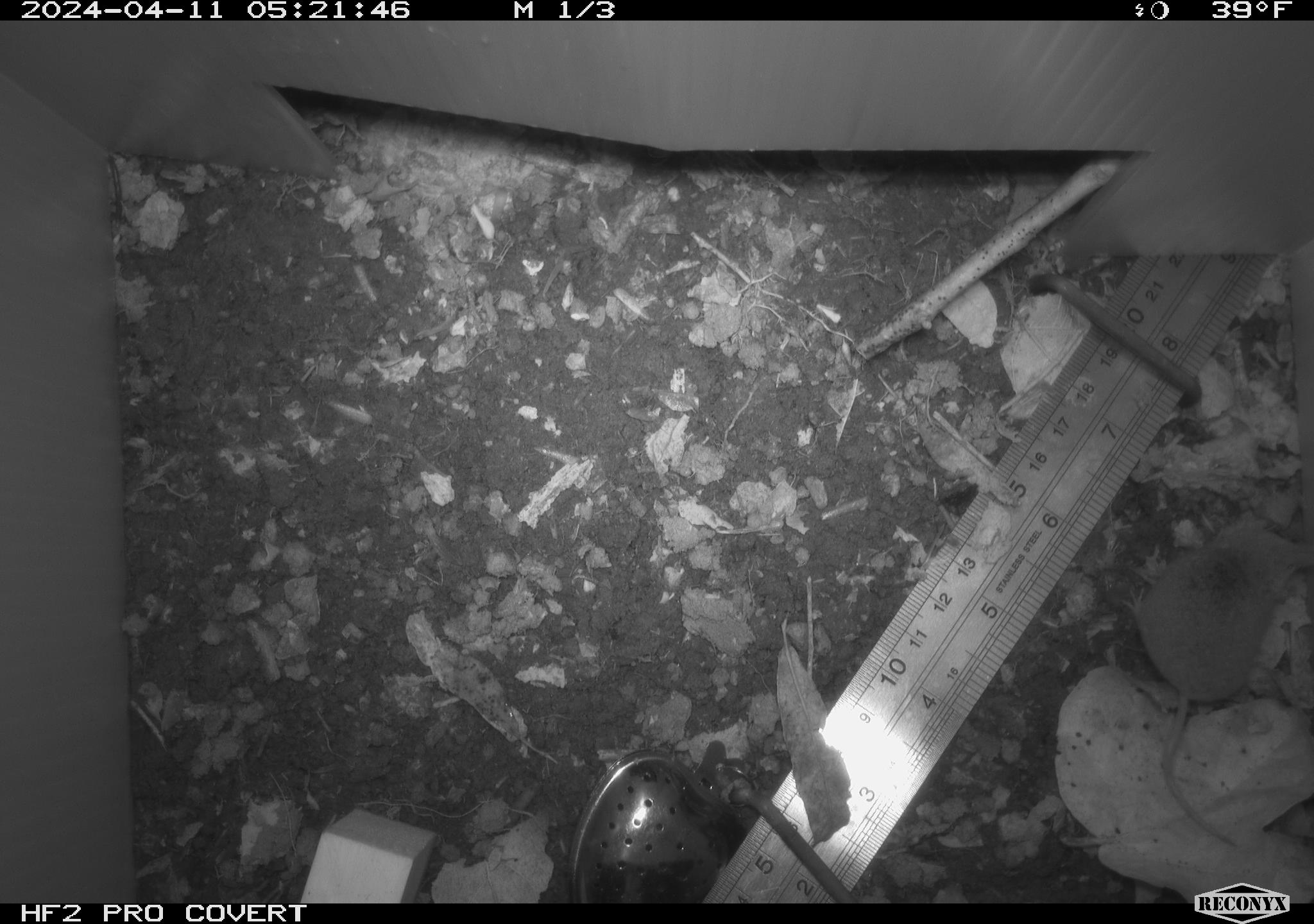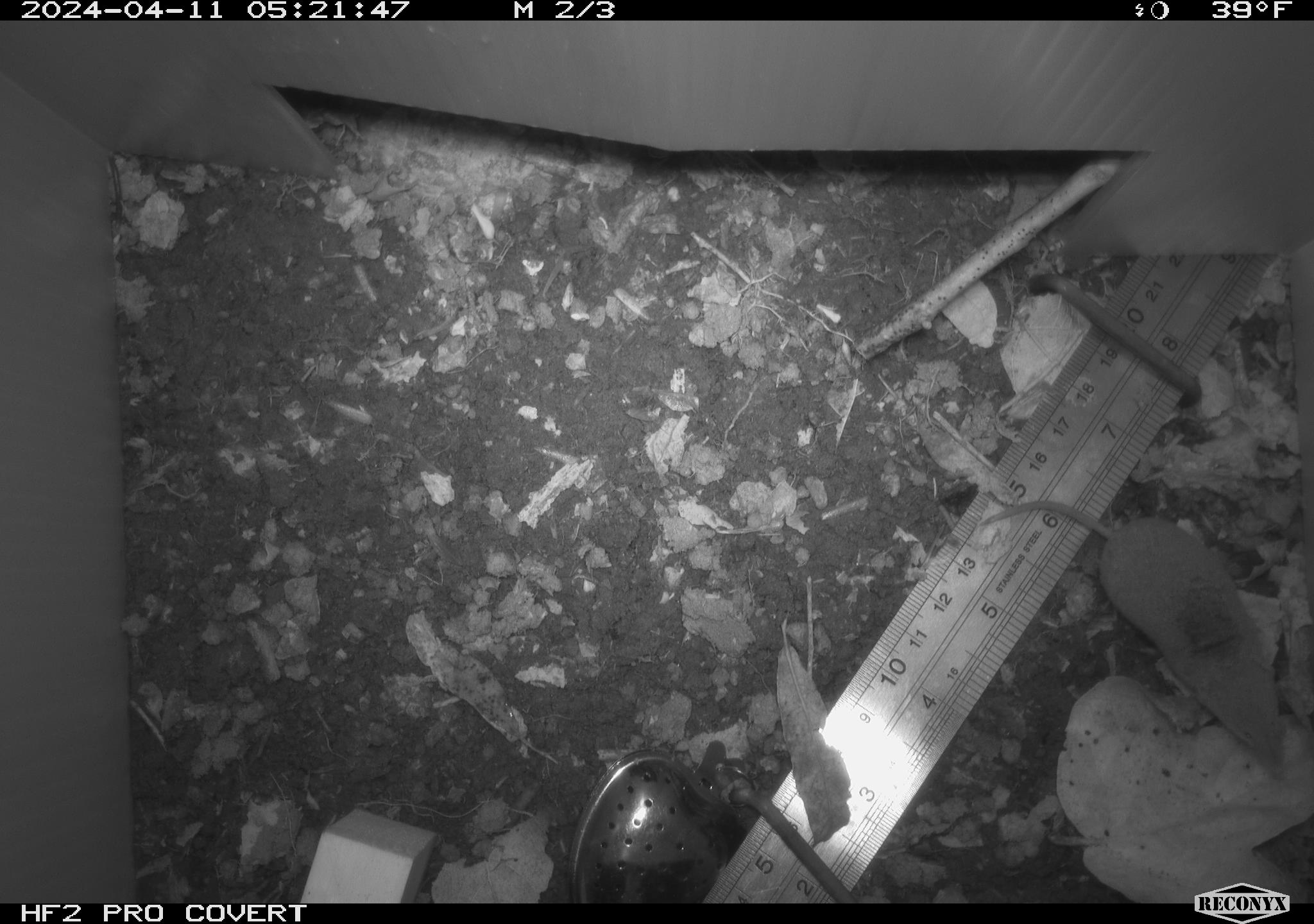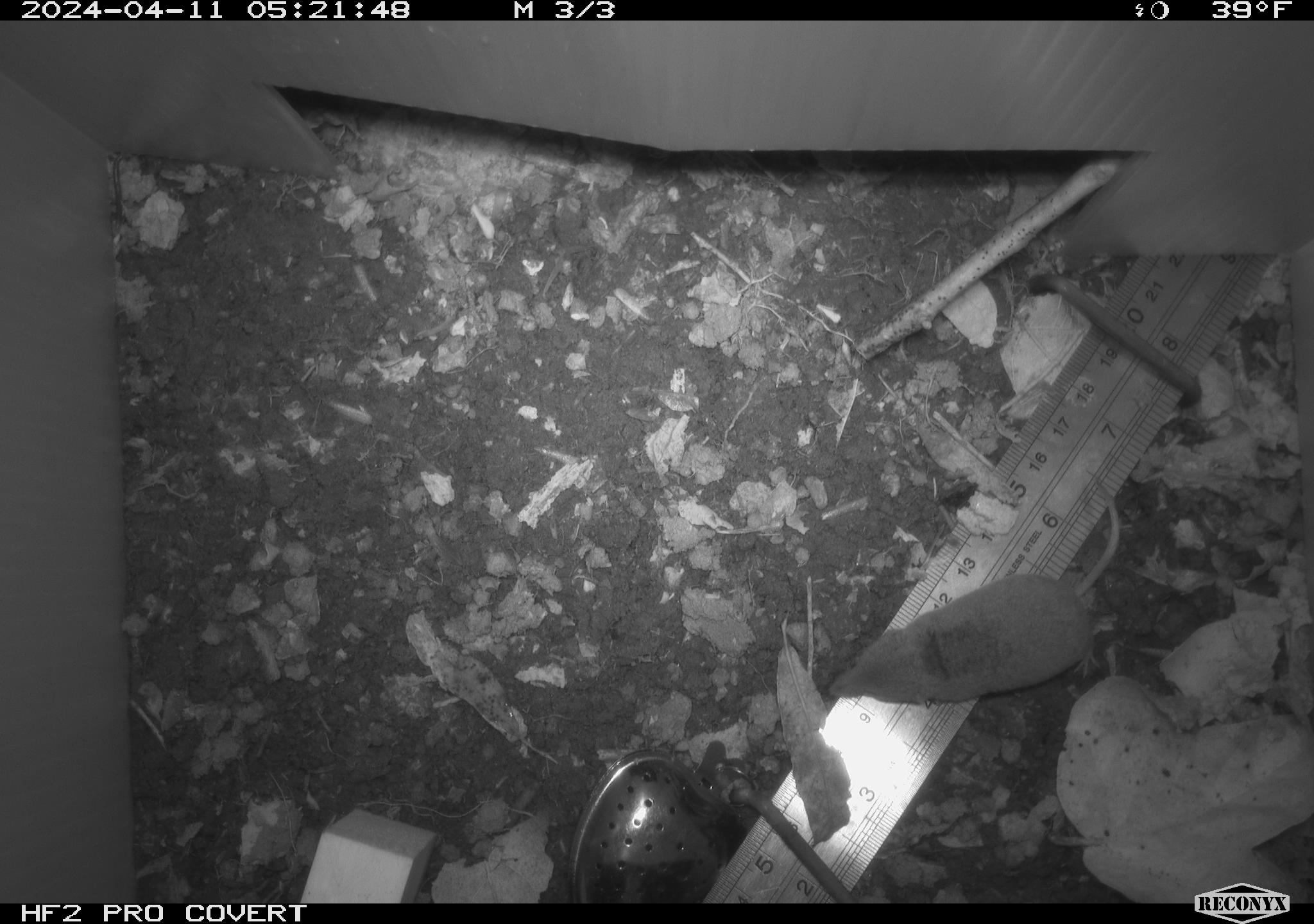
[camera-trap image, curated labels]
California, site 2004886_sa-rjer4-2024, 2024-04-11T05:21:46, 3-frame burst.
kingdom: Animalia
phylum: Chordata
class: Mammalia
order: Eulipotyphla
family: Soricidae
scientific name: Soricidae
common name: shrews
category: soricidae family